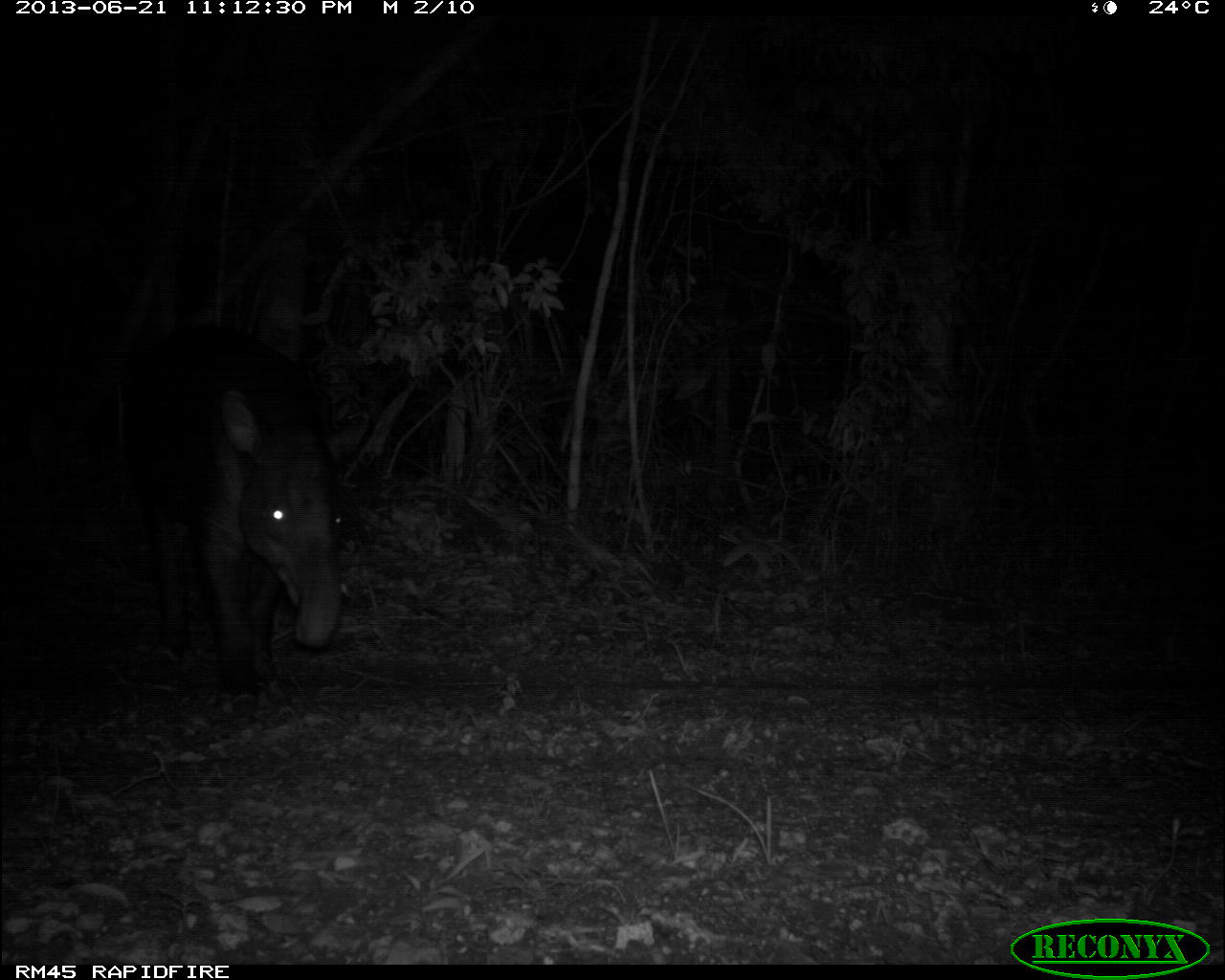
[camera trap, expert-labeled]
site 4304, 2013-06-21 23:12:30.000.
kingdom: Animalia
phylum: Chordata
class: Mammalia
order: Perissodactyla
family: Tapiridae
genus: Tapirus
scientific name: Tapirus bairdii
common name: baird's tapir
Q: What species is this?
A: Tapirus bairdii (baird's tapir).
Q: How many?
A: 1.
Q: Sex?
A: Male.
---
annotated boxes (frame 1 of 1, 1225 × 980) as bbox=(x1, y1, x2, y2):
tapirus bairdii: bbox=(98, 325, 343, 722)